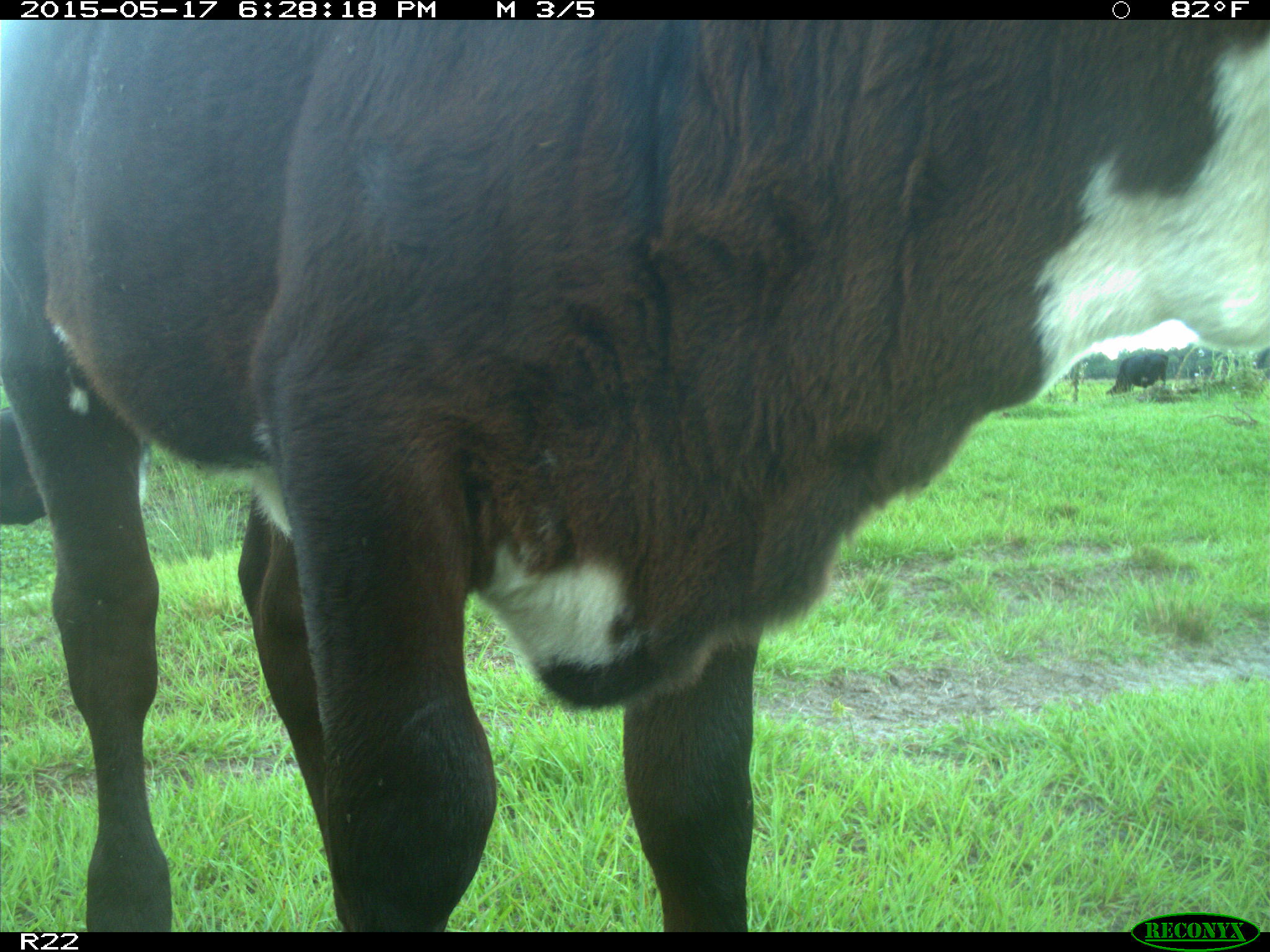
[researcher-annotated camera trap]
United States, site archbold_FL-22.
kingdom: Animalia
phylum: Chordata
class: Mammalia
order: Artiodactyla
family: Bovidae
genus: Bos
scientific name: Bos taurus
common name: domestic cow